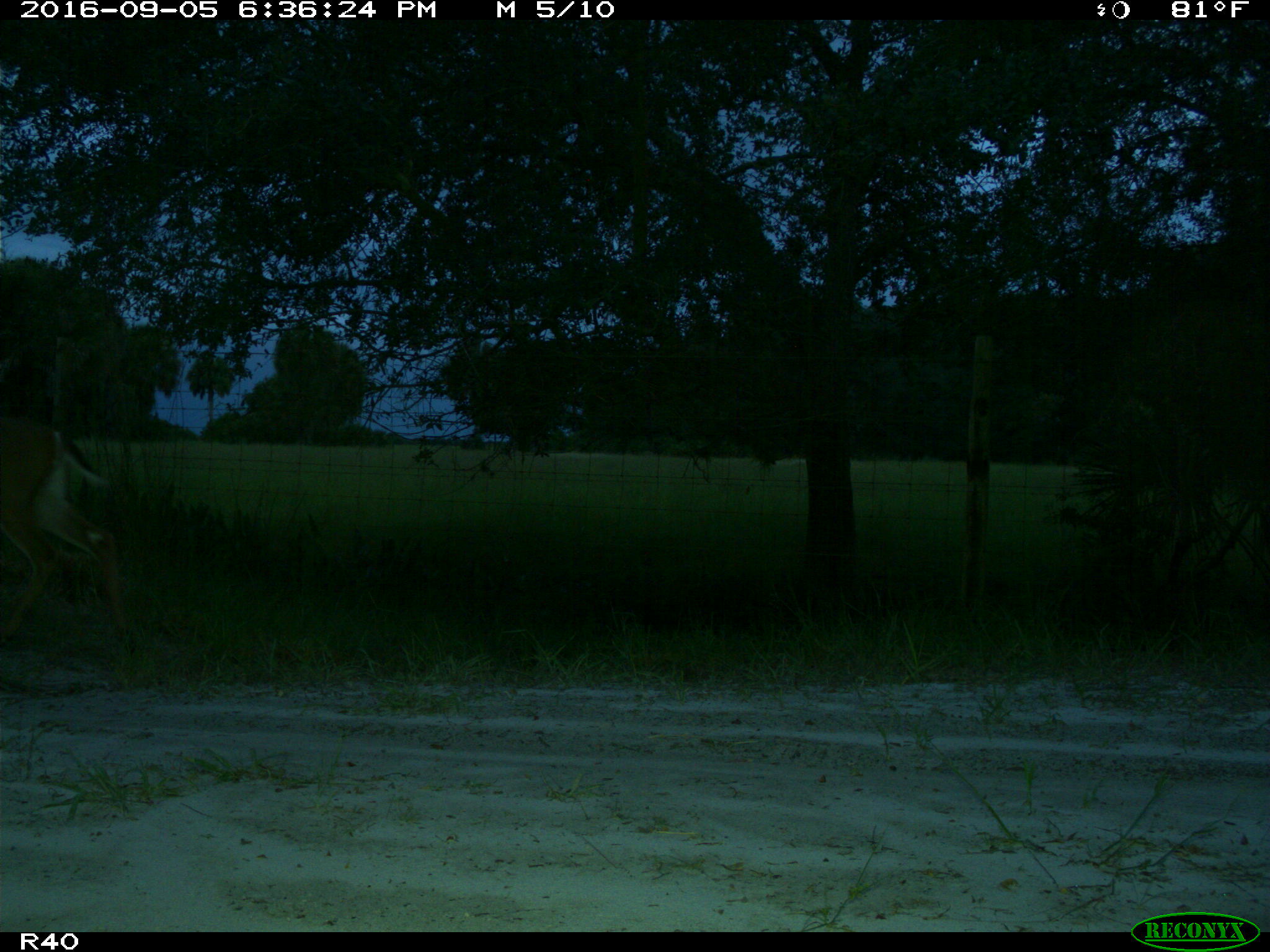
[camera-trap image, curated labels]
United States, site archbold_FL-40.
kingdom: Animalia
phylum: Chordata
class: Mammalia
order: Artiodactyla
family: Cervidae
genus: Odocoileus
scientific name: Odocoileus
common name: deer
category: unidentified deer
Unidentified deer (deer) (Odocoileus).